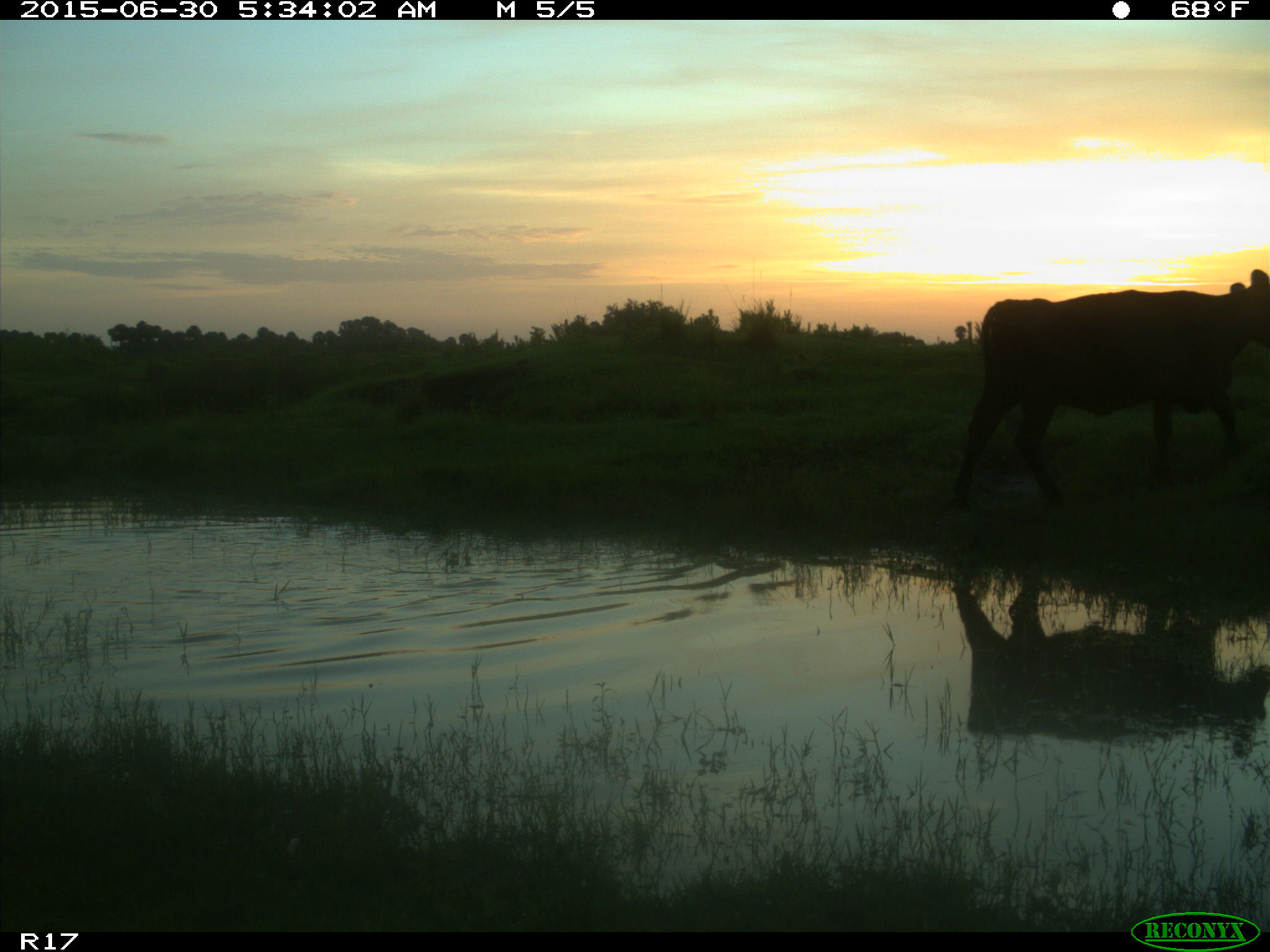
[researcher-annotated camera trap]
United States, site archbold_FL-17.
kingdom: Animalia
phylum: Chordata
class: Mammalia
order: Artiodactyla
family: Bovidae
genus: Bos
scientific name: Bos taurus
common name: domestic cow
Bos taurus (domestic cow).